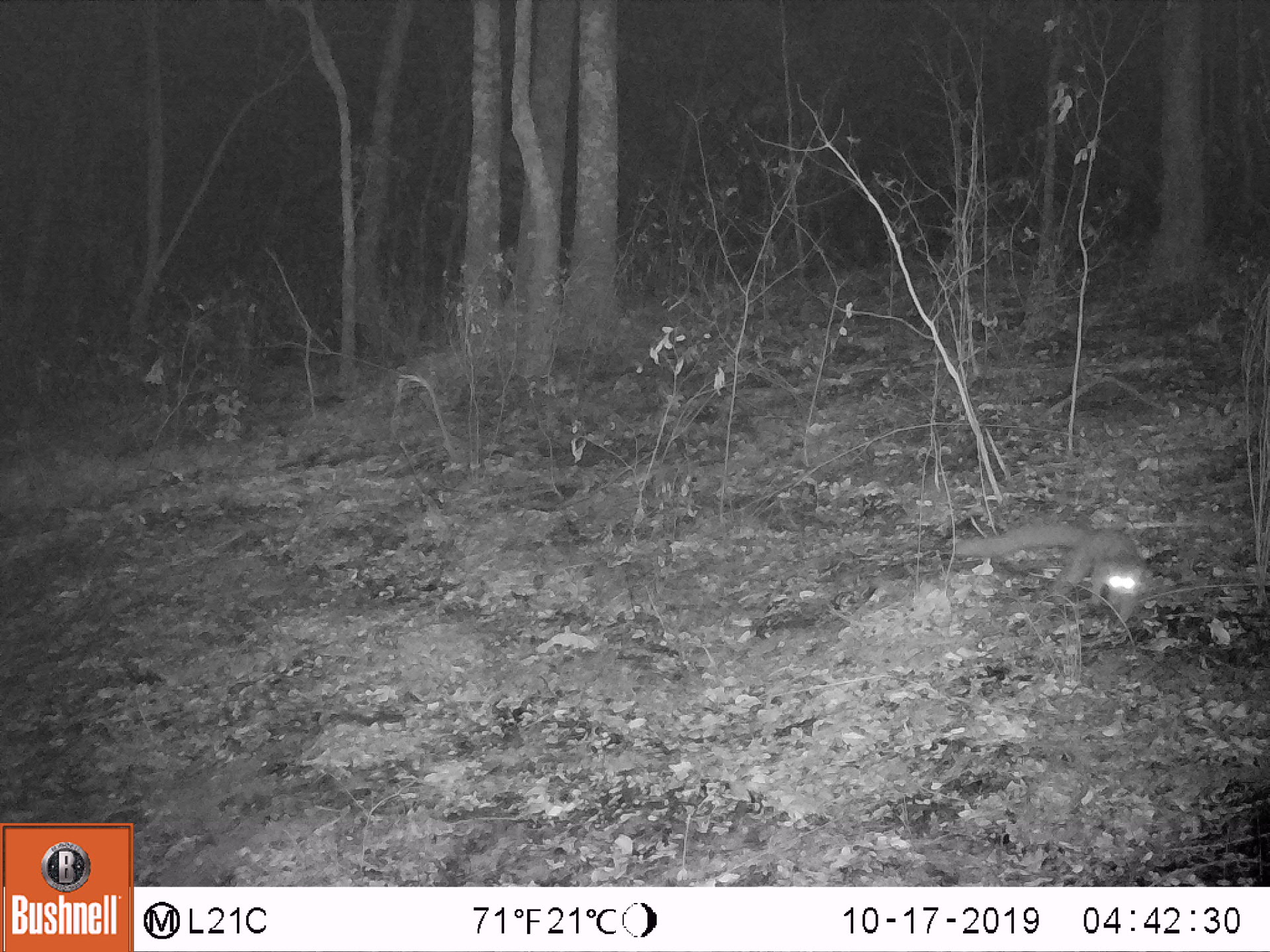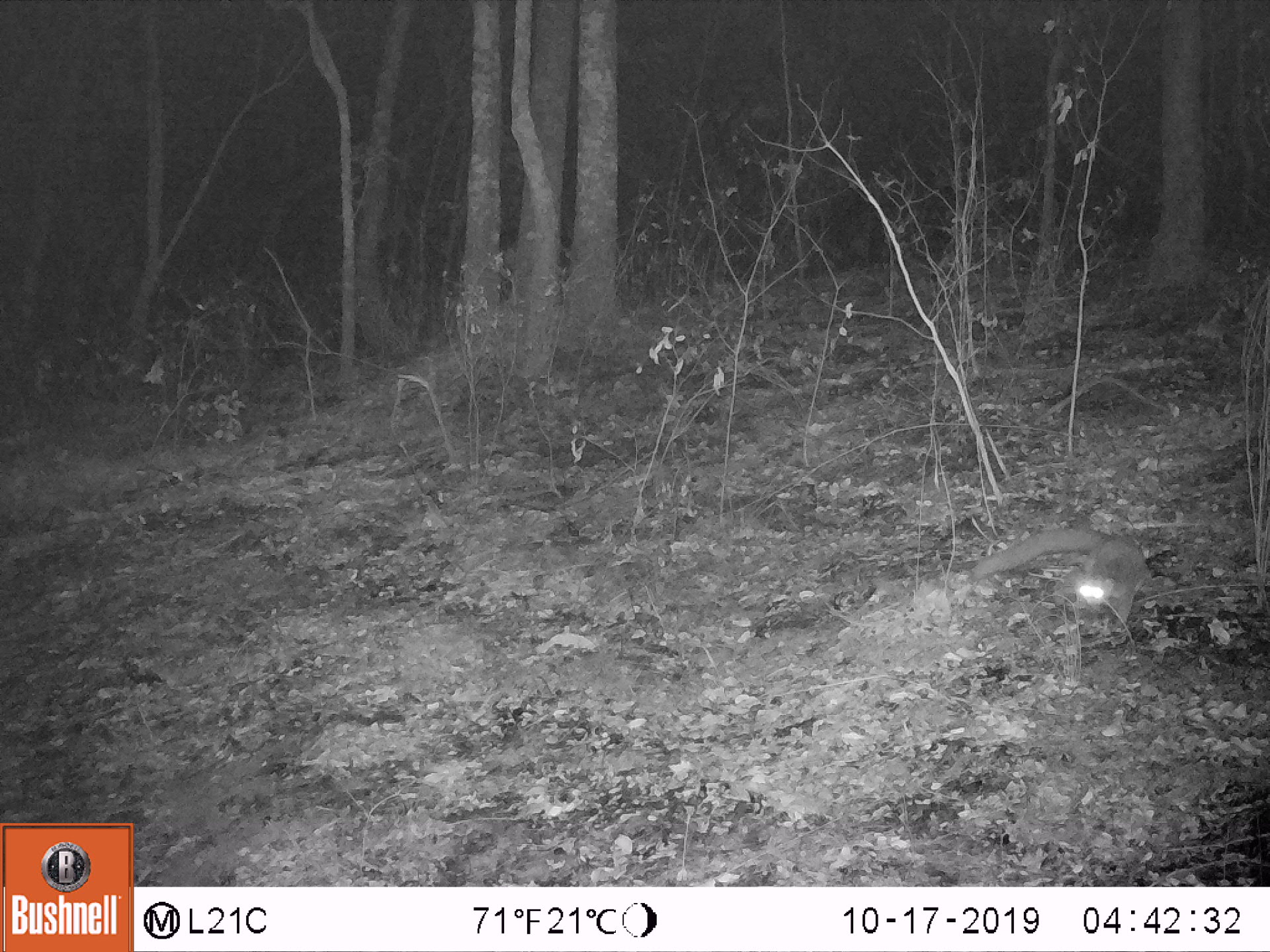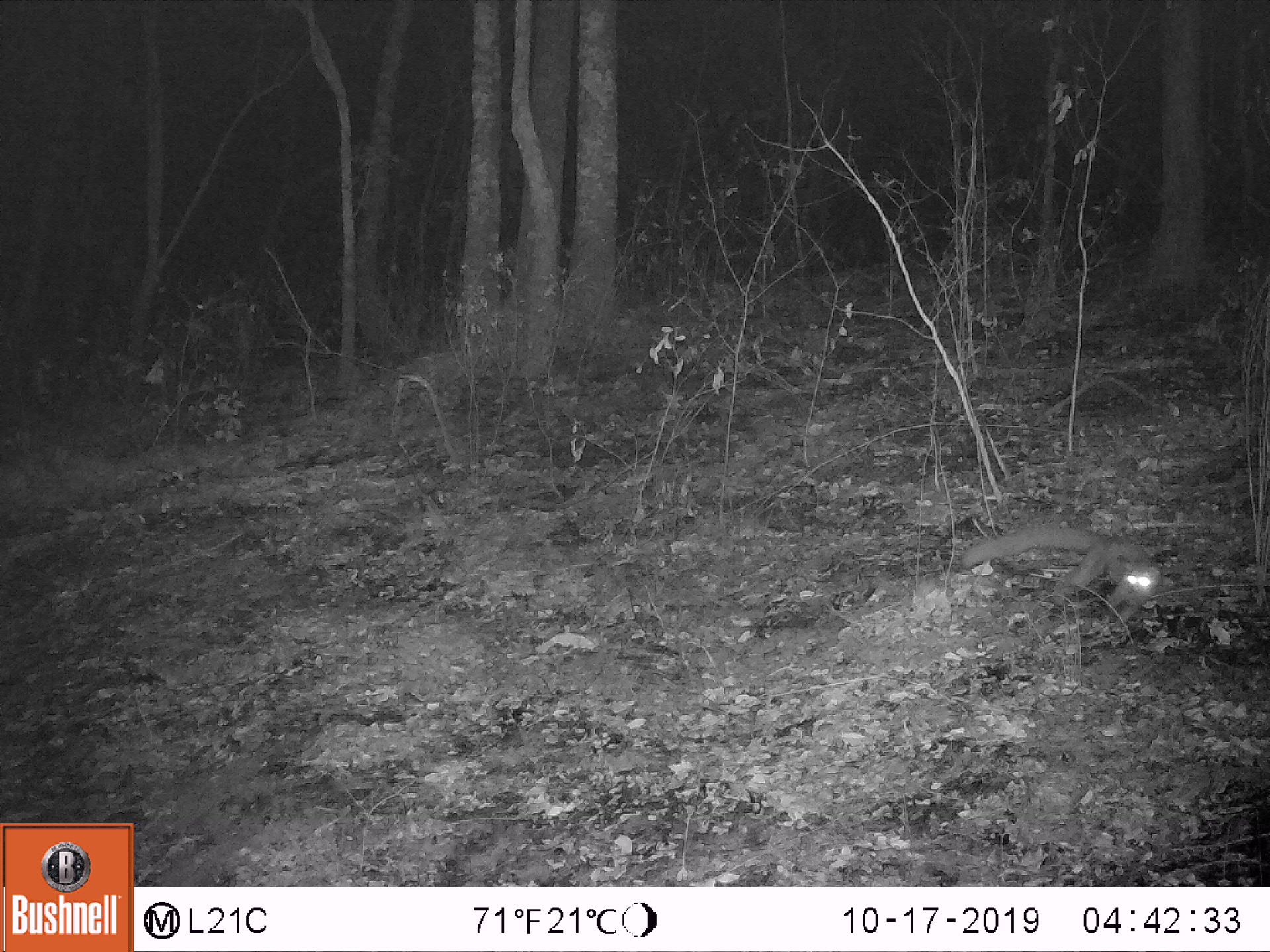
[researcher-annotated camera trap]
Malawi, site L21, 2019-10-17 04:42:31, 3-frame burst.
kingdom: Animalia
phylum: Chordata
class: Mammalia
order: Primates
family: Galagidae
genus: Galago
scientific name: Galago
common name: lesser bushbabies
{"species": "Galago (lesser bushbabies)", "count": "1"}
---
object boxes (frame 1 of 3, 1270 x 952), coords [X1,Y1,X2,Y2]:
galago: [949,522,1157,624]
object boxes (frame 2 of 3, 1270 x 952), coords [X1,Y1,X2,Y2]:
galago: [975,535,1153,630]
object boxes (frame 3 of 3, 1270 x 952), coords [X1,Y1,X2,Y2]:
galago: [959,522,1162,626]